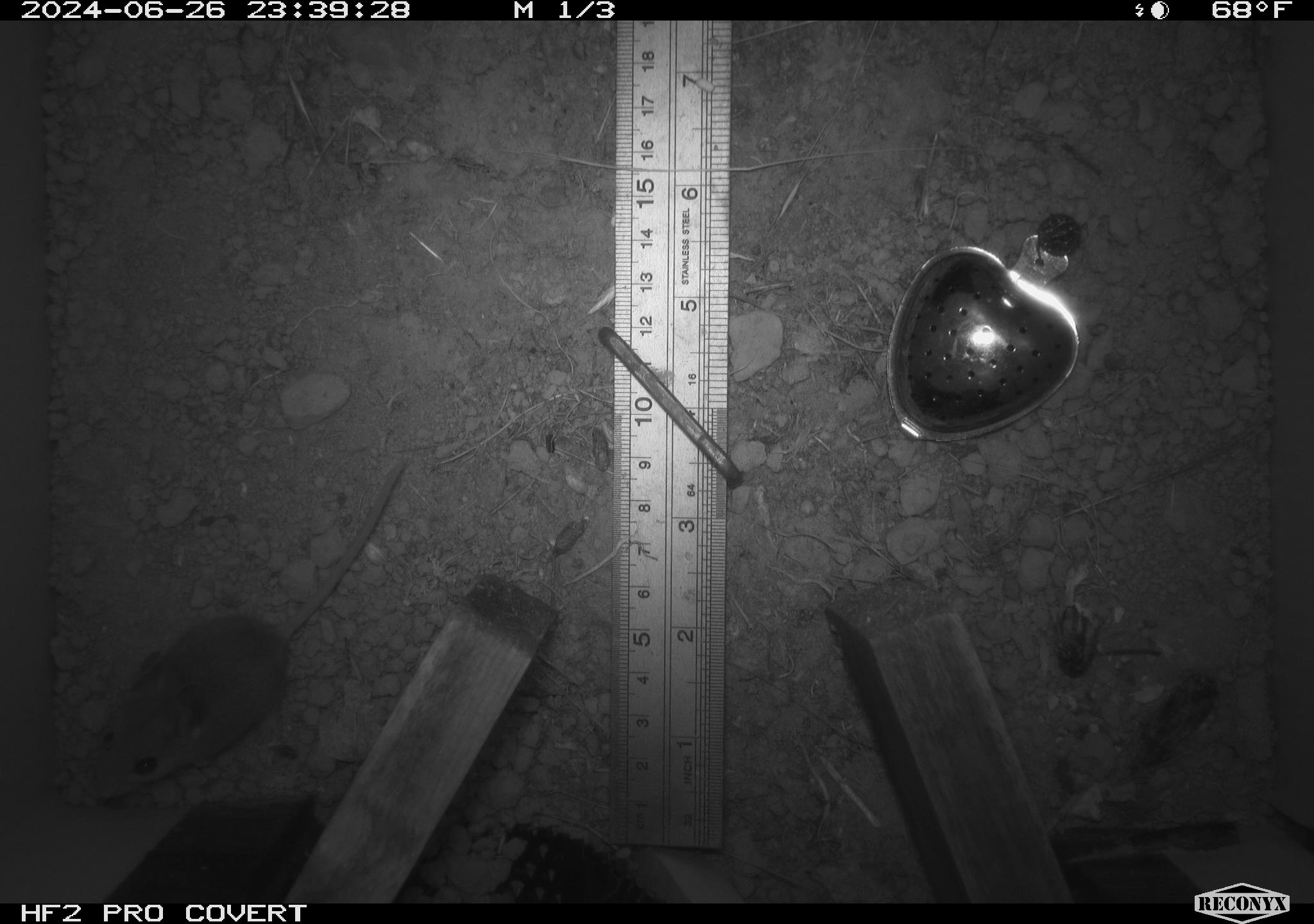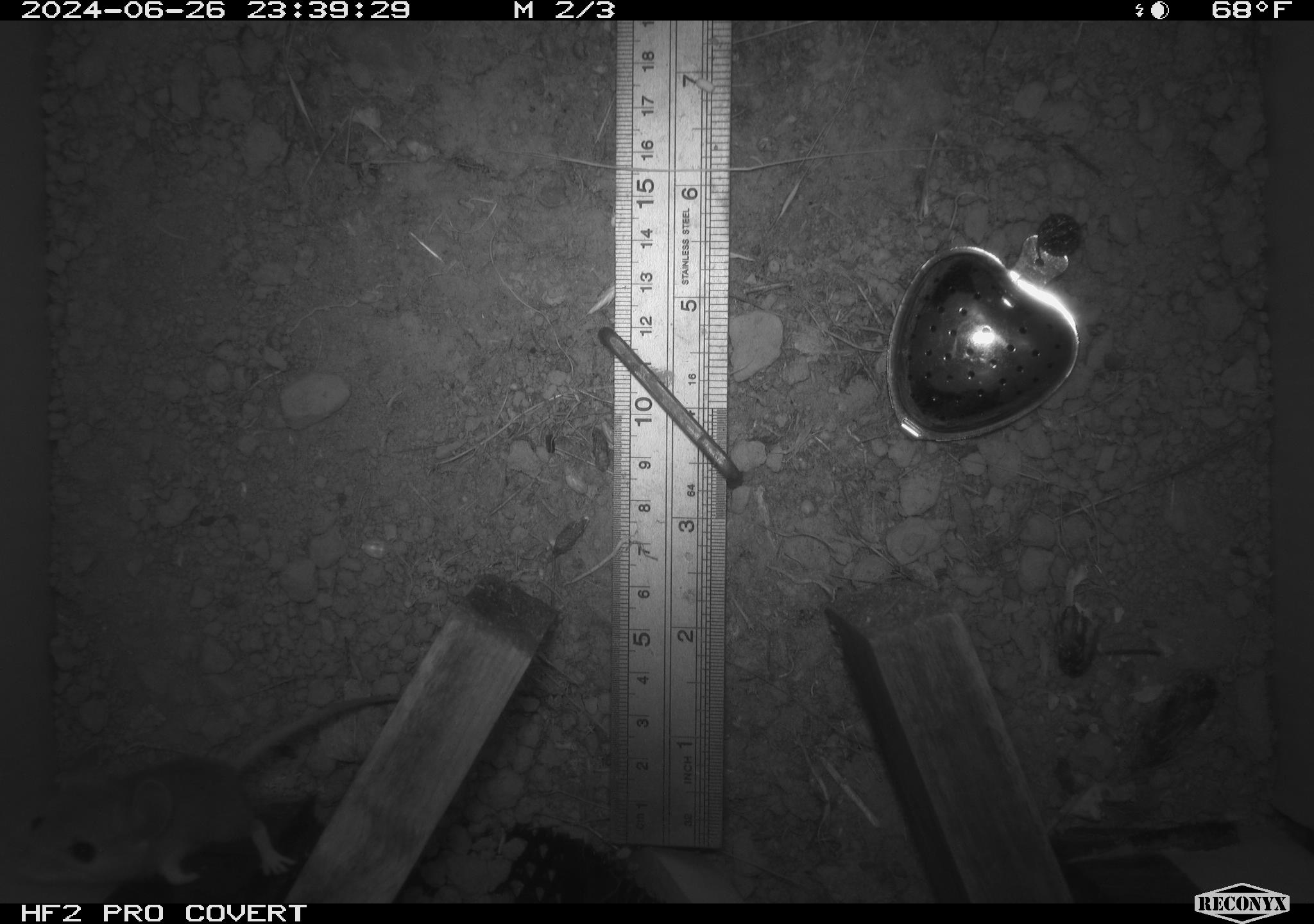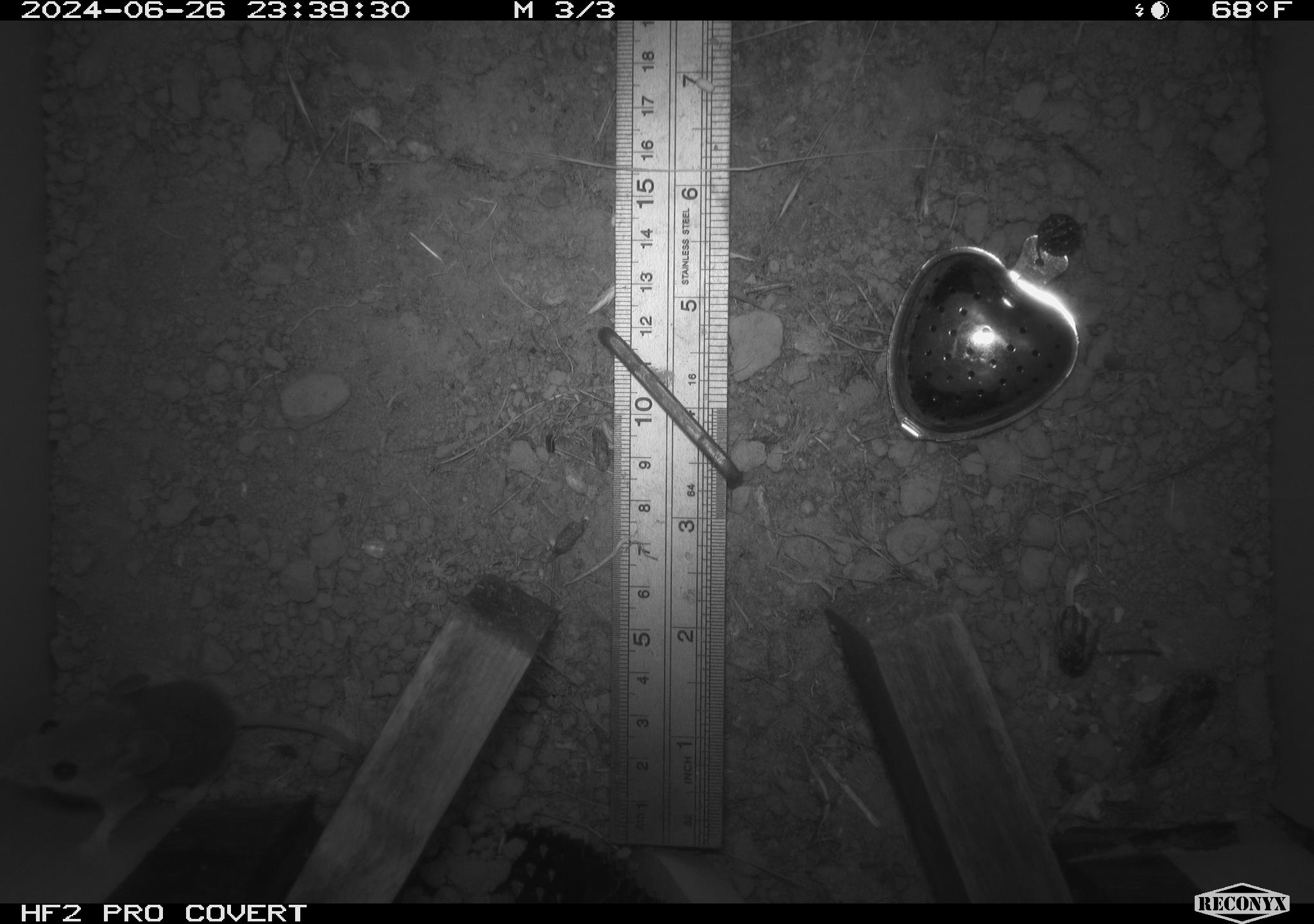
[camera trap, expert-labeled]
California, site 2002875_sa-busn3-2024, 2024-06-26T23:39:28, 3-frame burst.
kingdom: Animalia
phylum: Chordata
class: Mammalia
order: Rodentia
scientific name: Rodentia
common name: mouse species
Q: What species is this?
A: Mouse species (Rodentia).